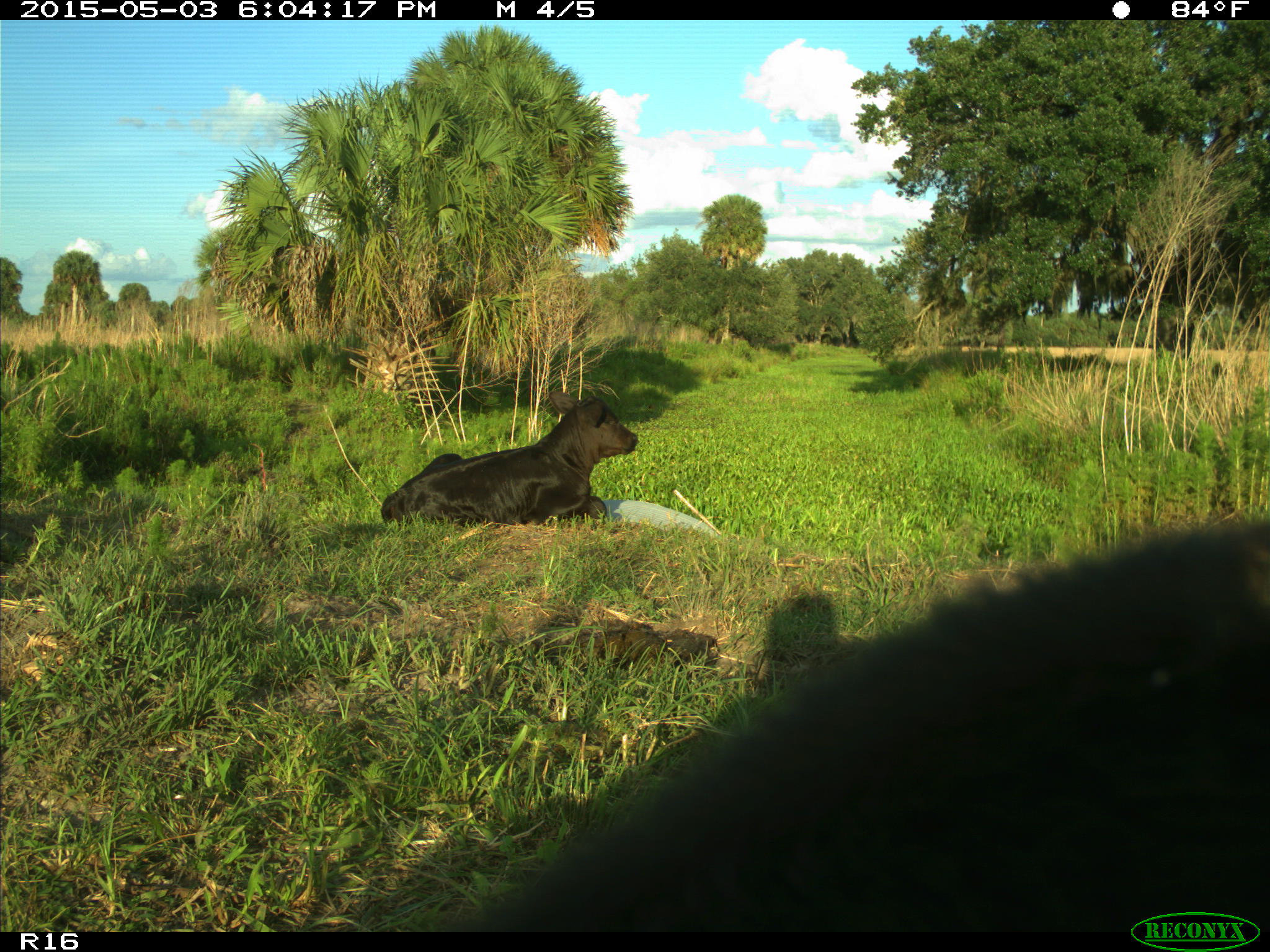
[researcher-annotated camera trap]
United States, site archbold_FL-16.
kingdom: Animalia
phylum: Chordata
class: Mammalia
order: Artiodactyla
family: Bovidae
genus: Bos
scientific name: Bos taurus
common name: domestic cow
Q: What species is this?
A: Bos taurus (domestic cow).